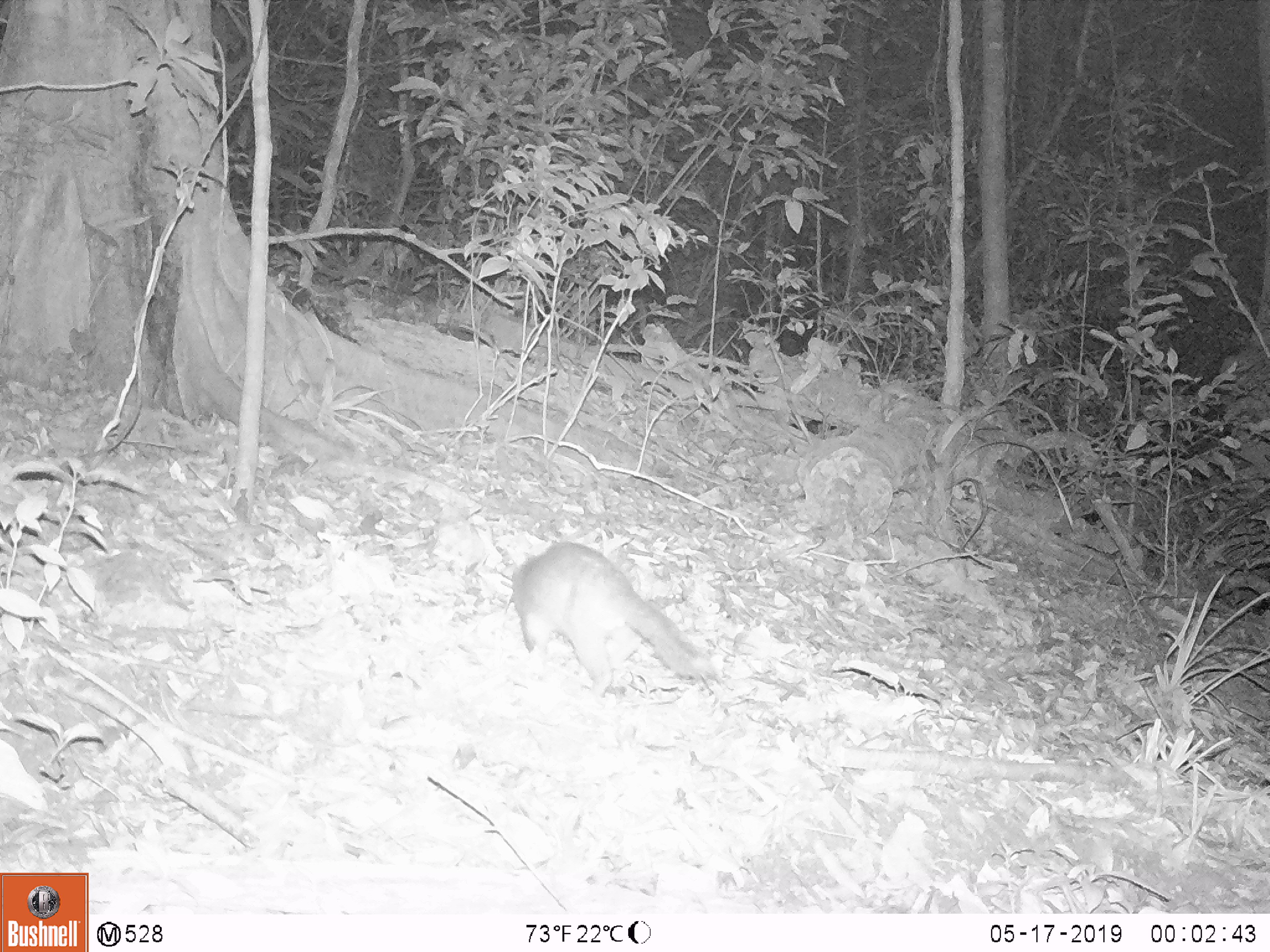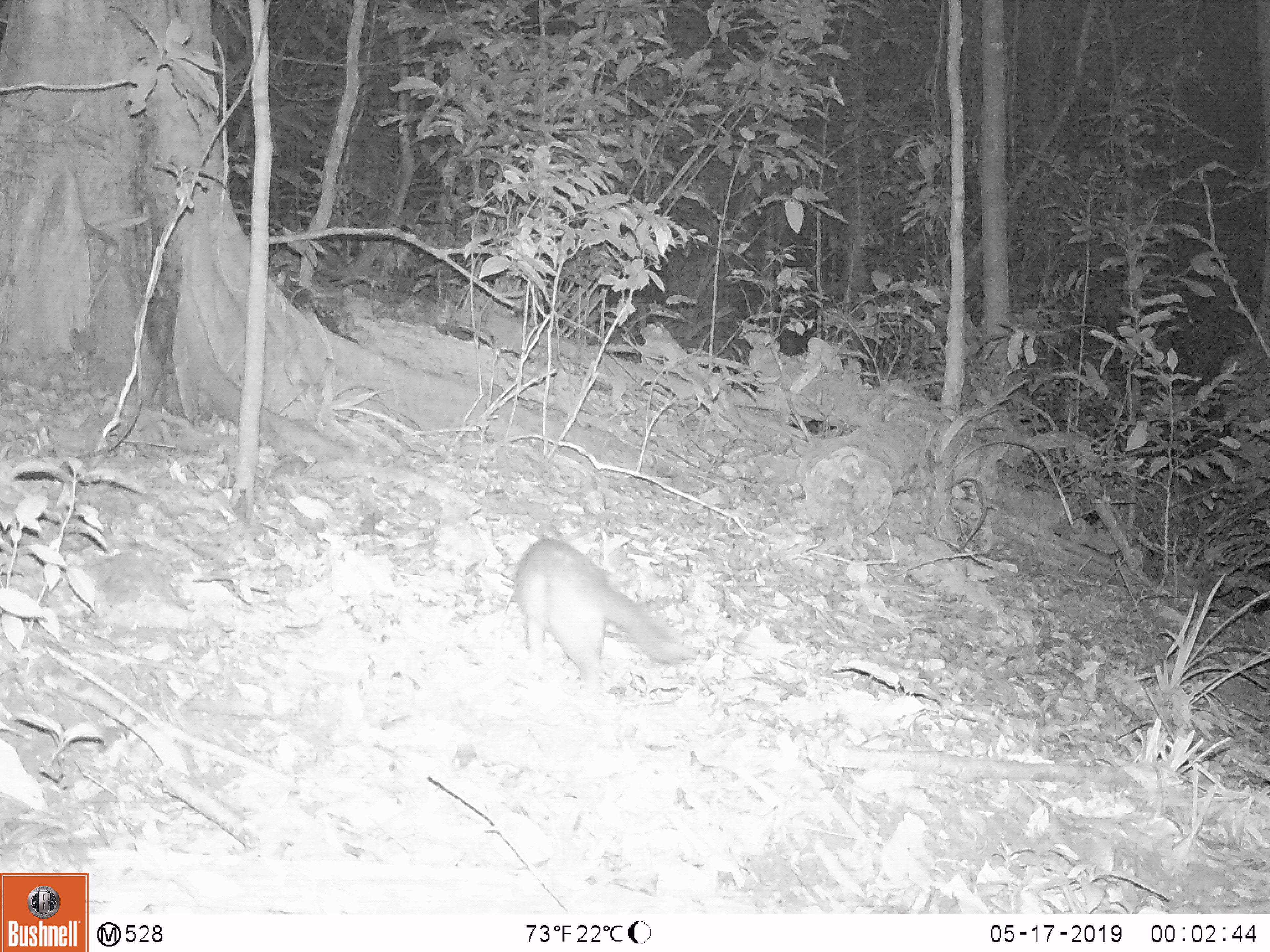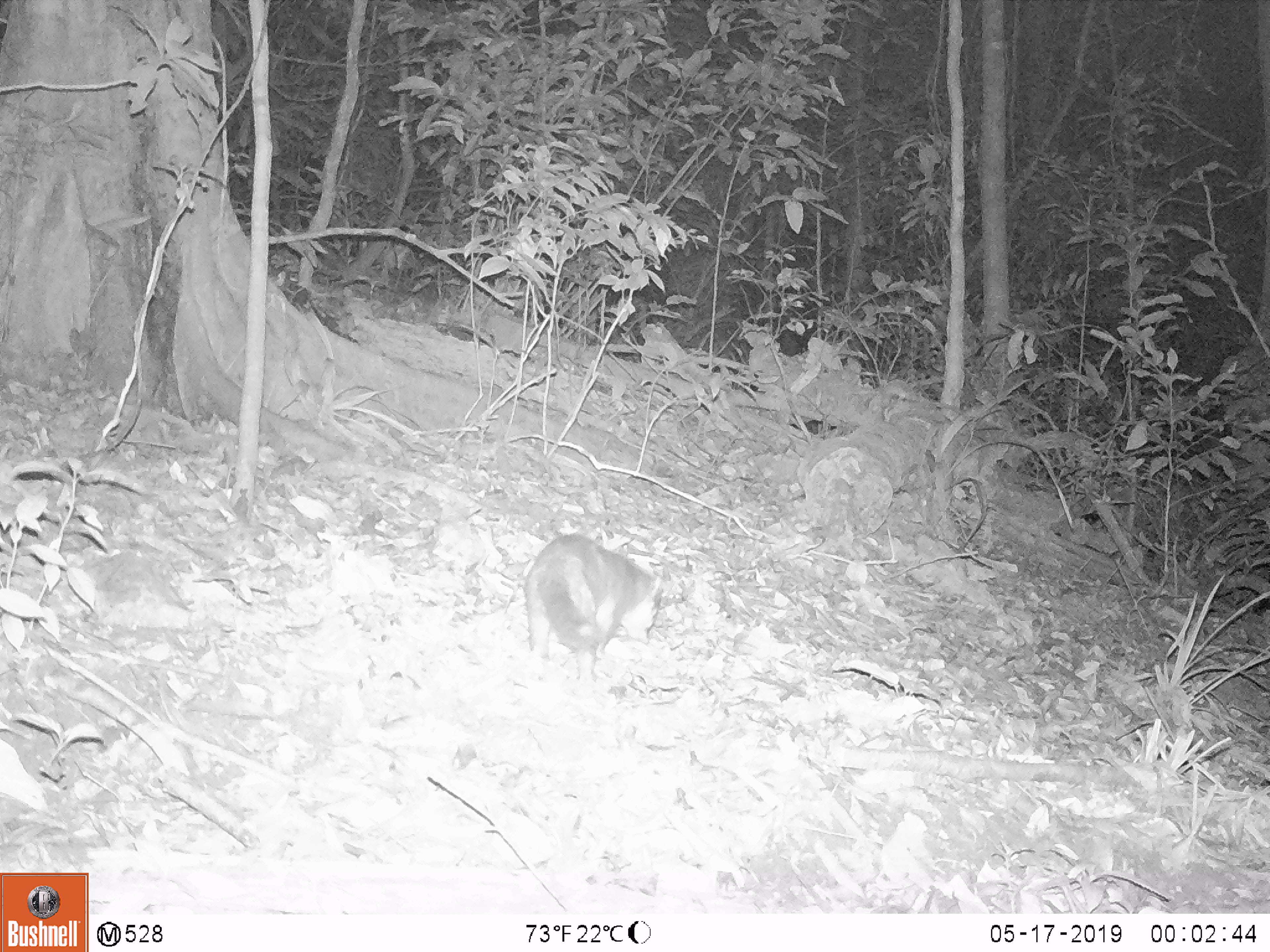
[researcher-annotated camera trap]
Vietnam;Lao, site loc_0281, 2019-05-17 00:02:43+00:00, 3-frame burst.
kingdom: Animalia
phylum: Chordata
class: Mammalia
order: Carnivora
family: Mustelidae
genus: Melogale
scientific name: Melogale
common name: ferret badger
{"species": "ferret badger (Melogale)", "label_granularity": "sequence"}